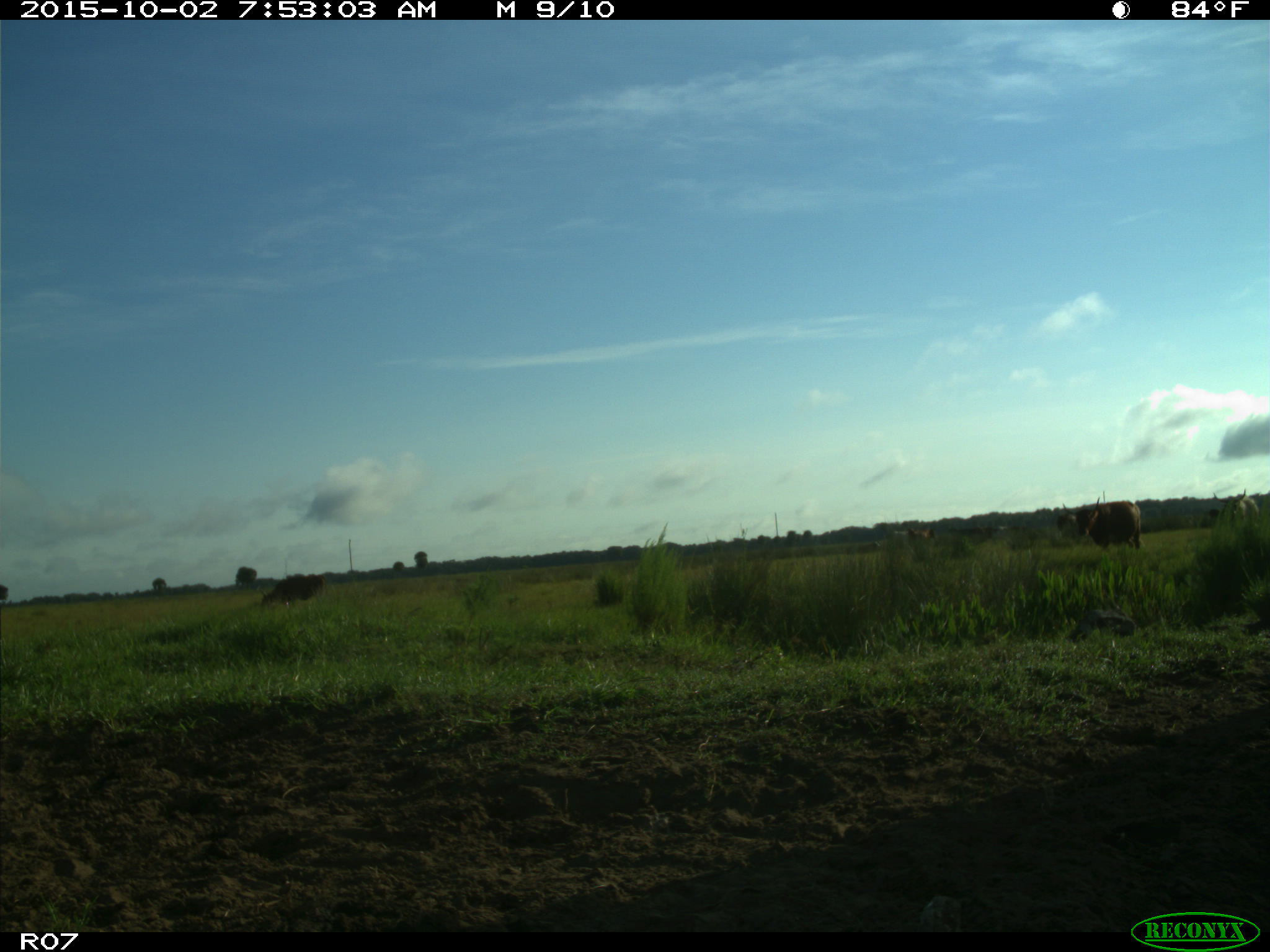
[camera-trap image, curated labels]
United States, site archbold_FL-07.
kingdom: Animalia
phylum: Chordata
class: Mammalia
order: Artiodactyla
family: Bovidae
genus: Bos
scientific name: Bos taurus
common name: domestic cow